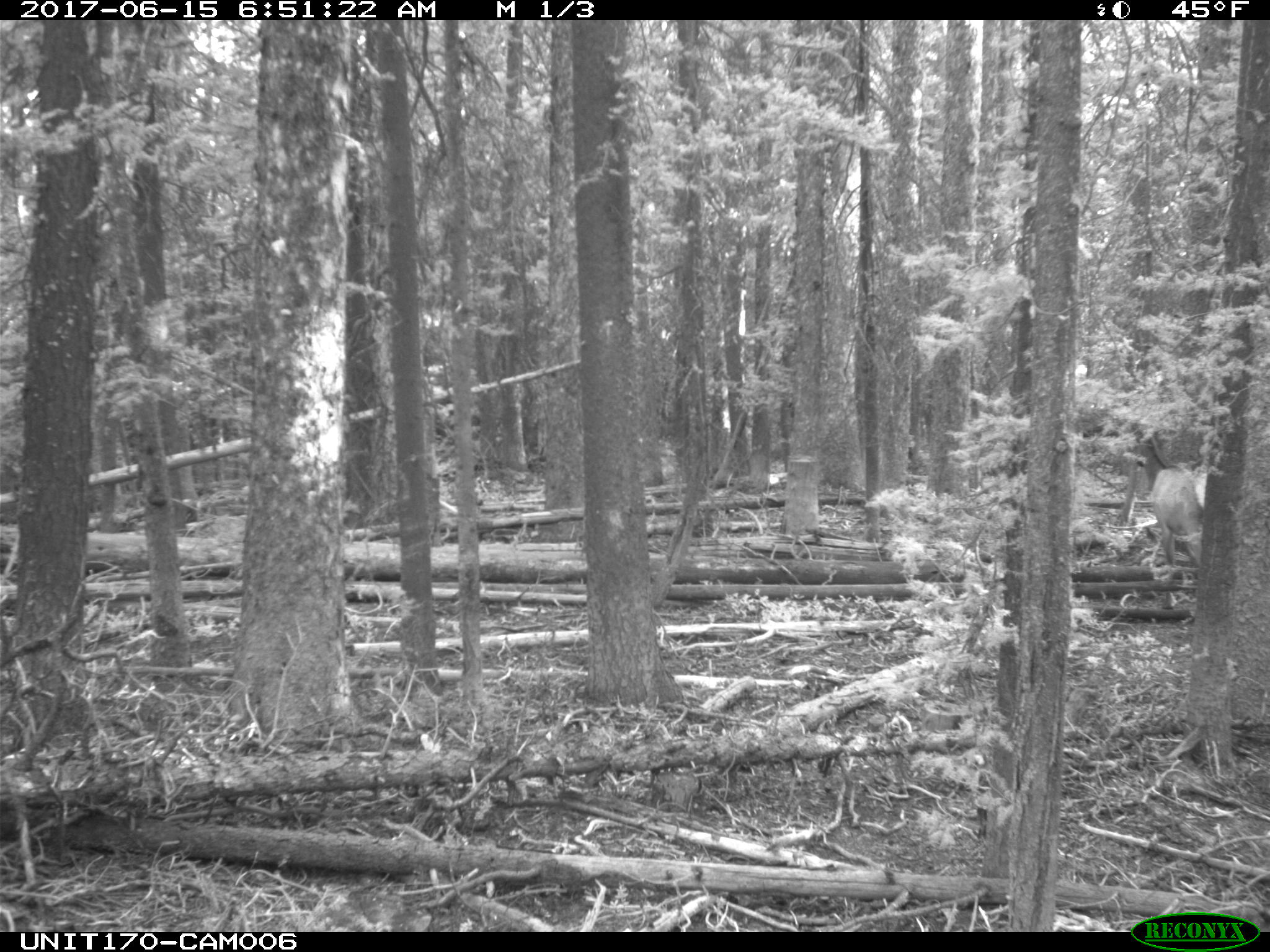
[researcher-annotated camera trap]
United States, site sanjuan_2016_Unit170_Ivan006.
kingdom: Animalia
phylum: Chordata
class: Mammalia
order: Artiodactyla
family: Cervidae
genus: Cervus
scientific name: Cervus elaphus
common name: red deer